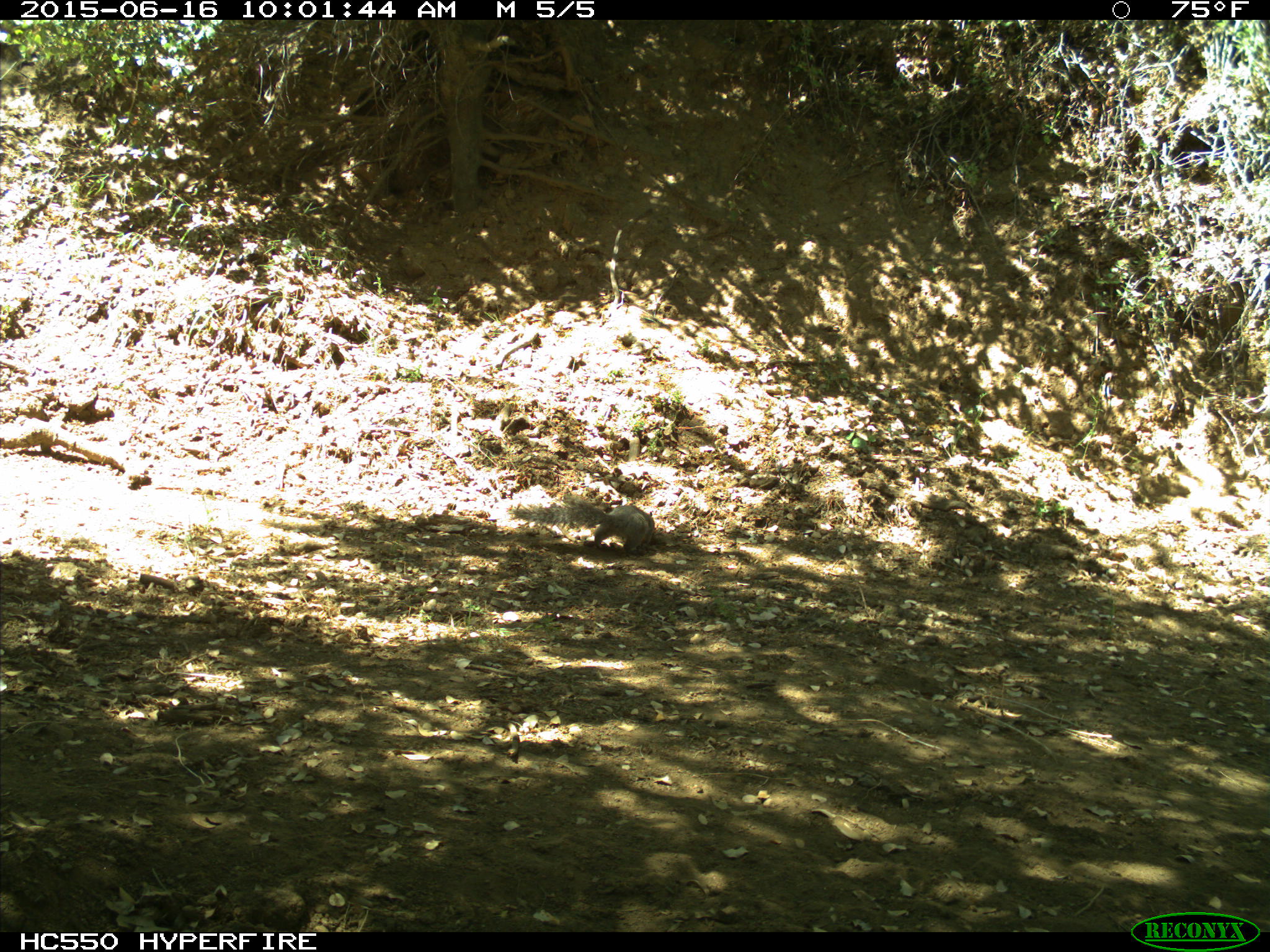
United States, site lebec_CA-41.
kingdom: Animalia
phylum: Chordata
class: Mammalia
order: Rodentia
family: Sciuridae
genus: Sciurus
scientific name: Sciurus carolinensis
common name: eastern gray squirrel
Sciurus carolinensis (eastern gray squirrel).